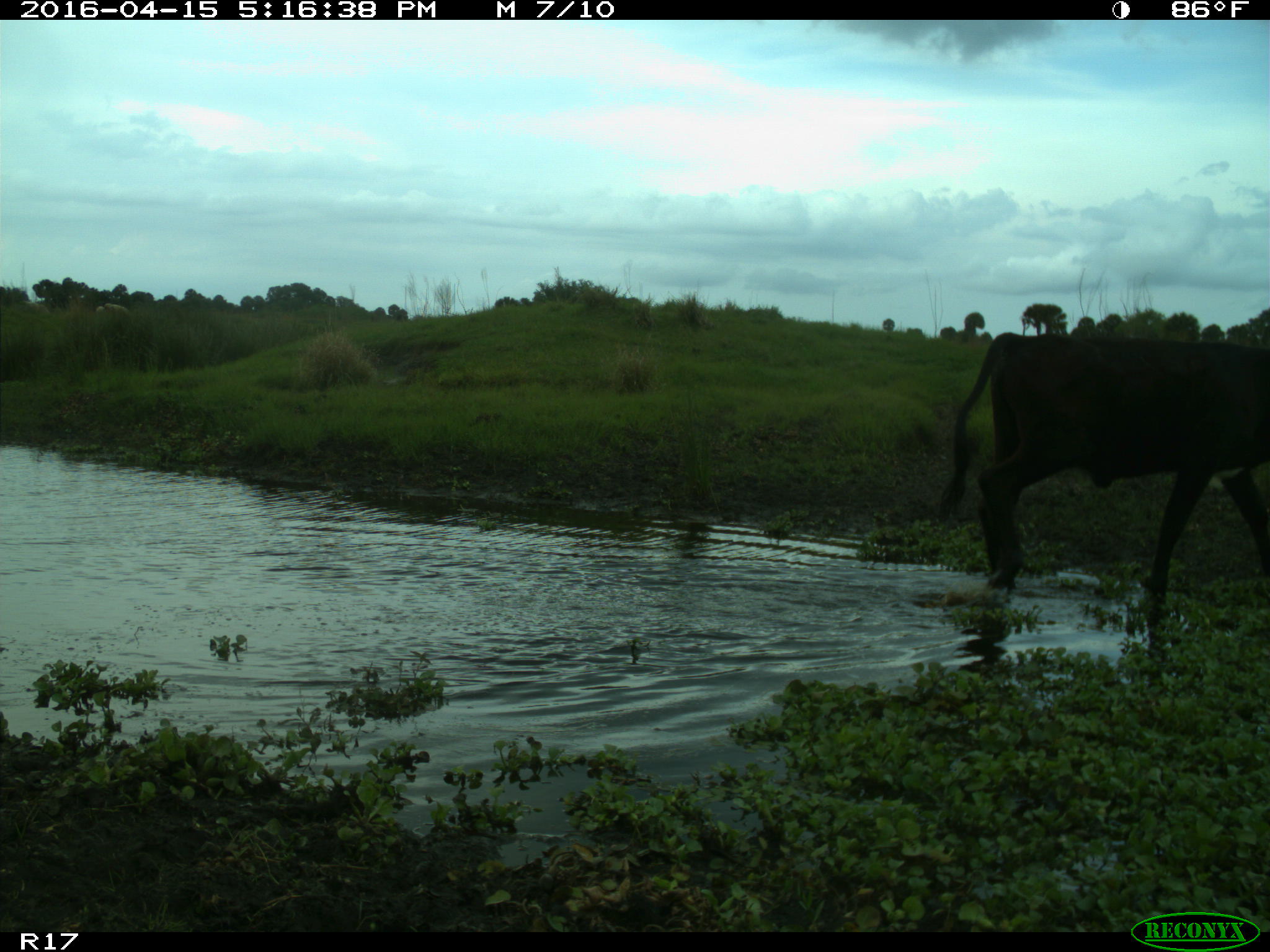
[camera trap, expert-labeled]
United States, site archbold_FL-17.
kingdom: Animalia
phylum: Chordata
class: Mammalia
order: Artiodactyla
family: Bovidae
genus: Bos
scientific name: Bos taurus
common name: domestic cow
Bos taurus (domestic cow).